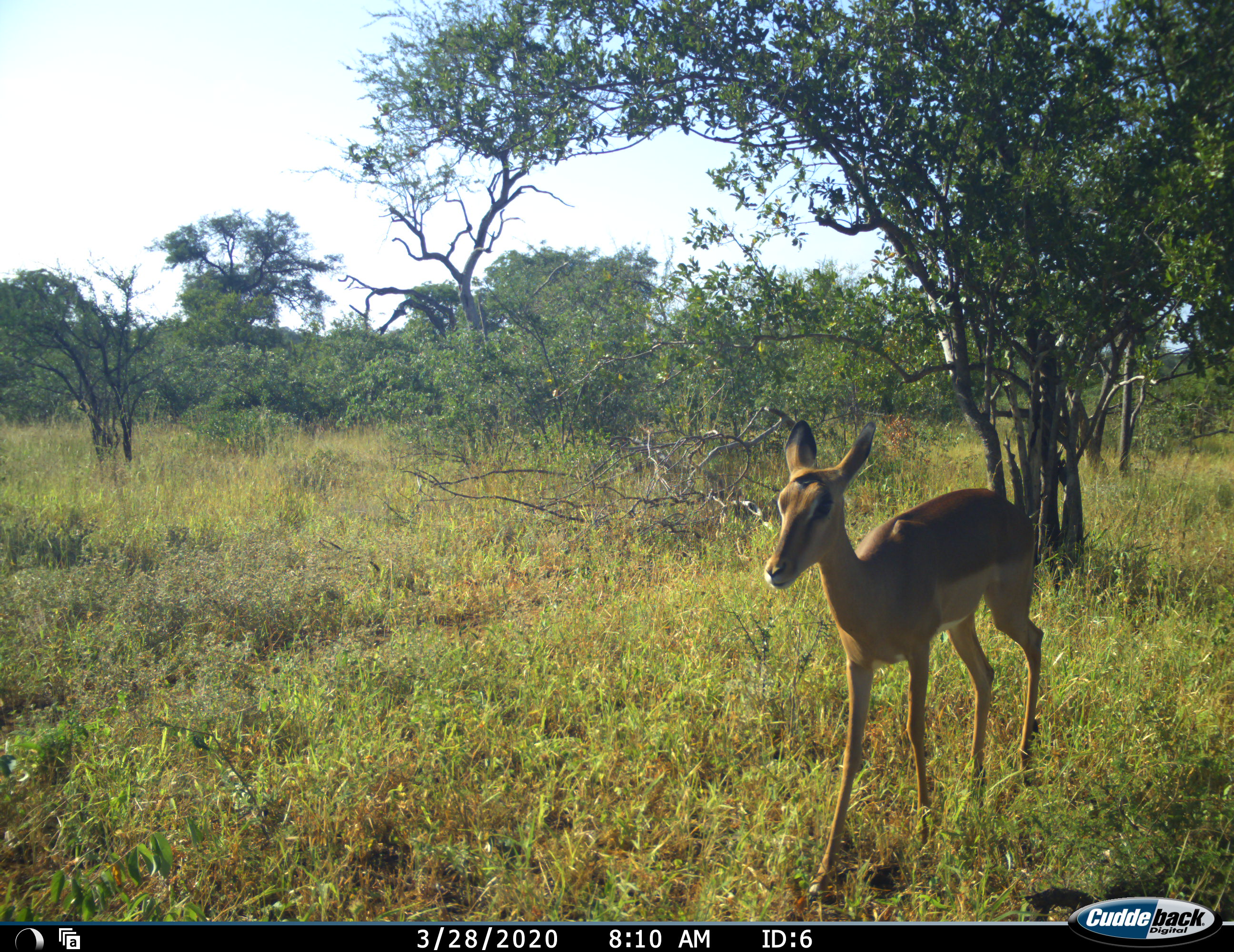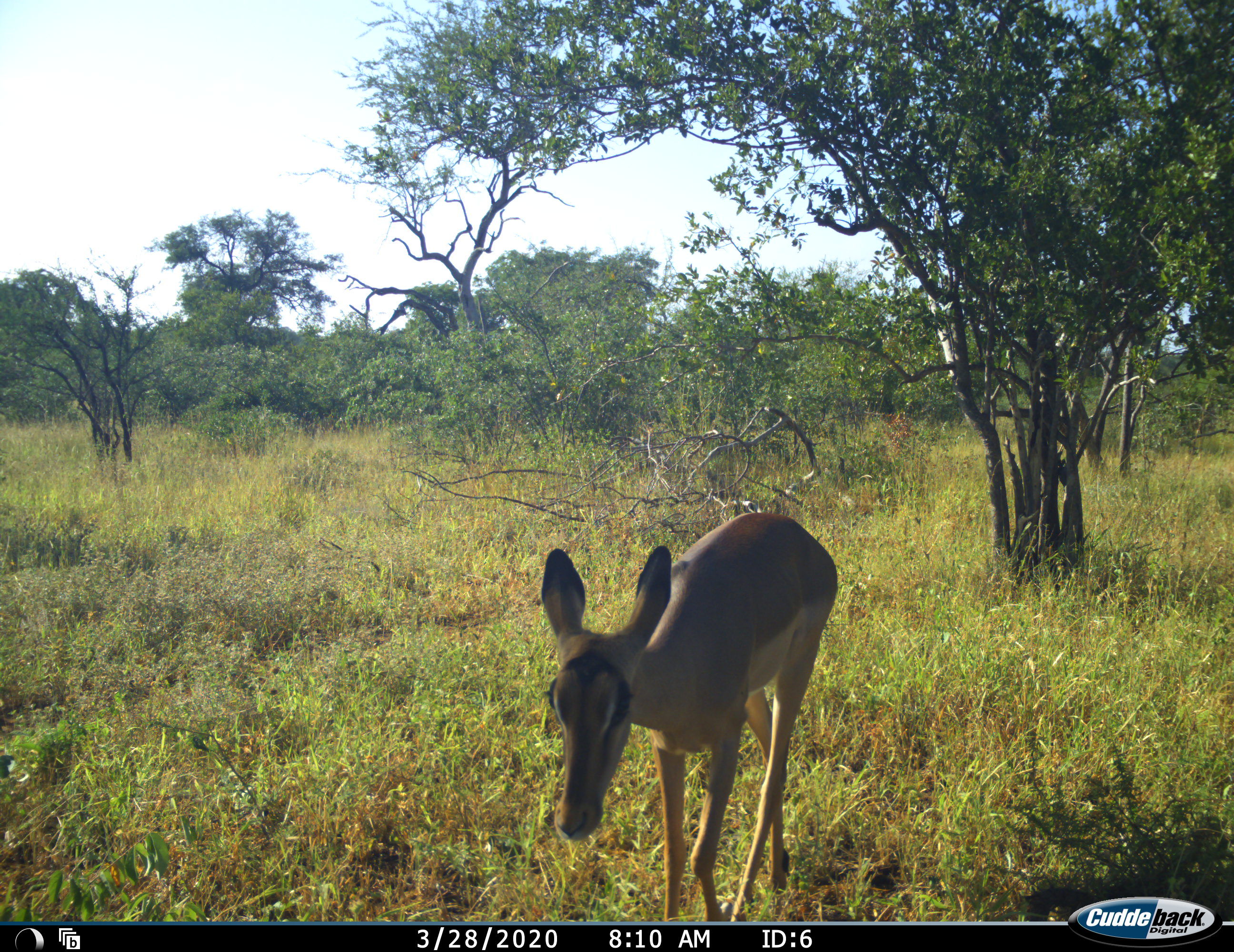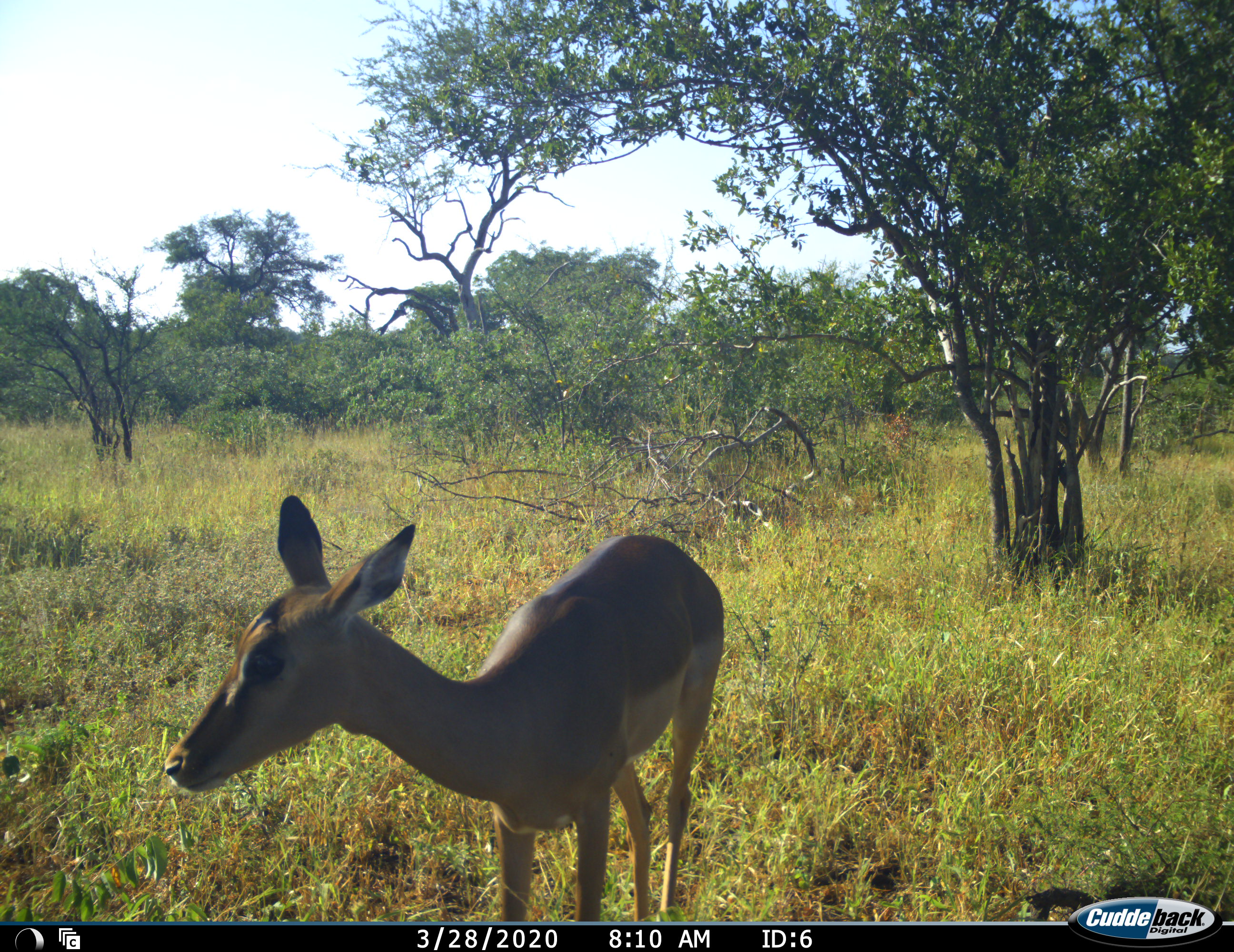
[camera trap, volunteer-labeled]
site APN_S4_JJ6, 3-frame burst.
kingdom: Animalia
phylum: Chordata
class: Mammalia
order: Artiodactyla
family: Bovidae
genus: Aepyceros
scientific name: Aepyceros melampus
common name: impala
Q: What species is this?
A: Impala (Aepyceros melampus).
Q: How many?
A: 1.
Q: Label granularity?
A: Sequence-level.